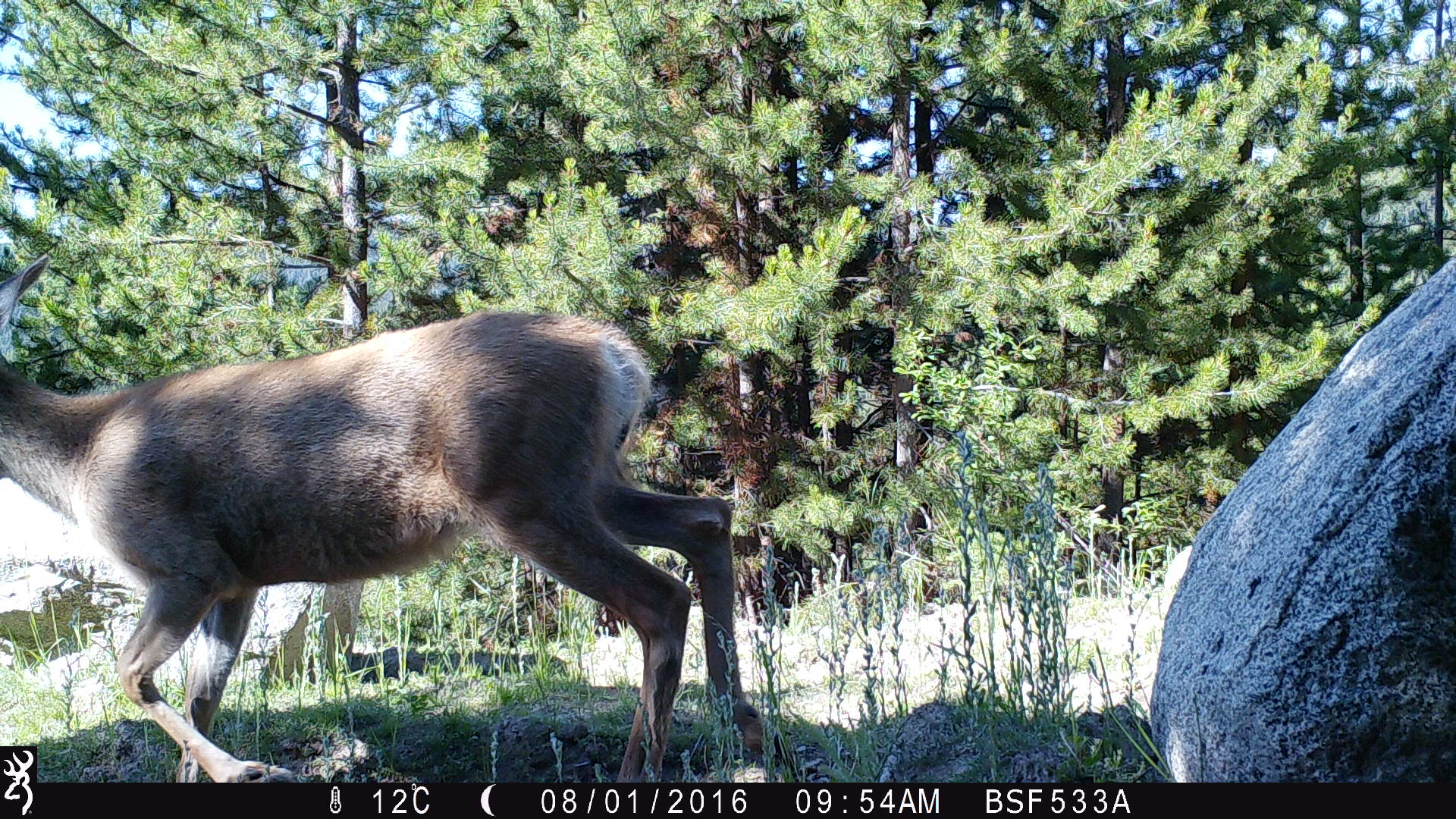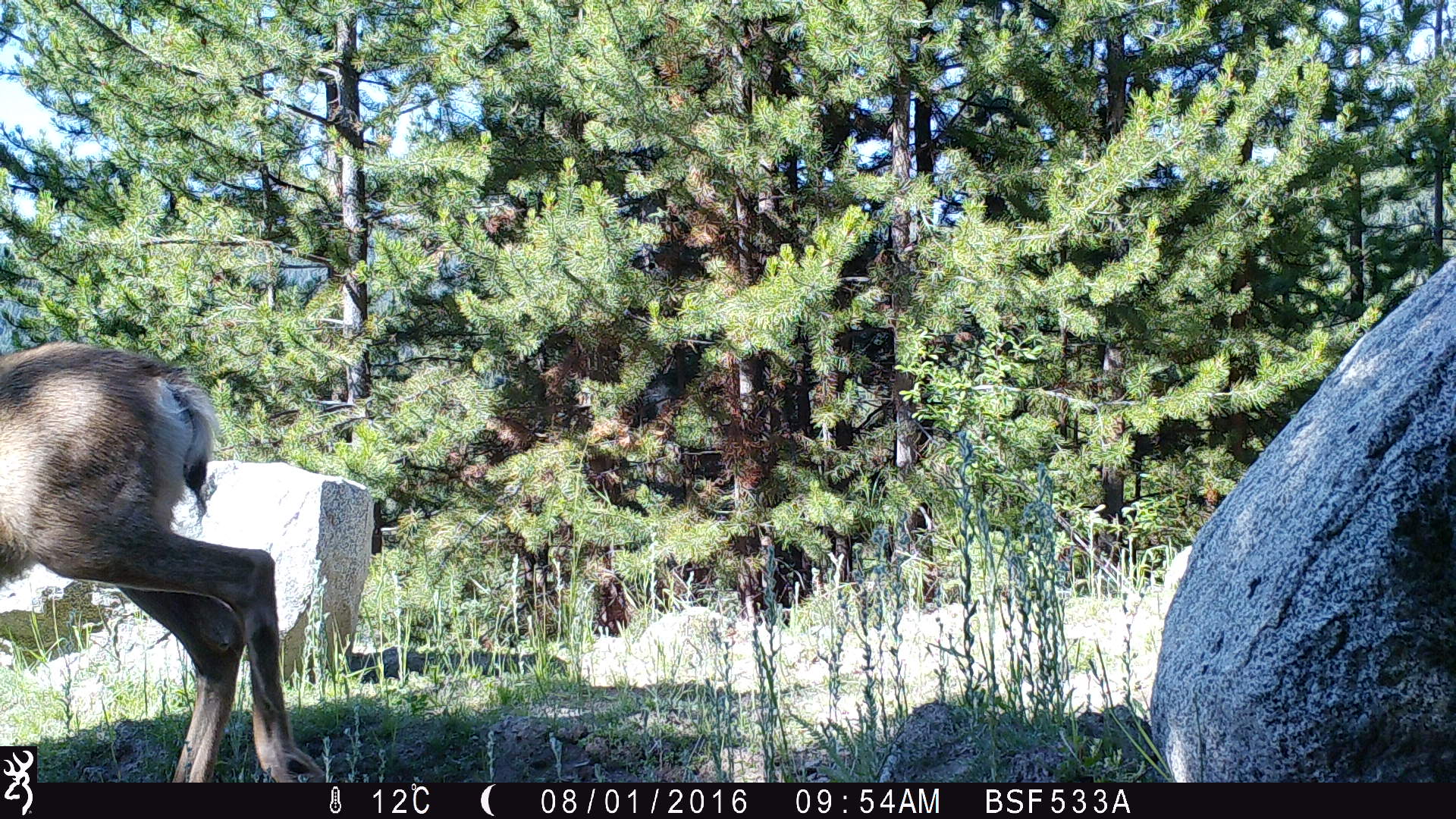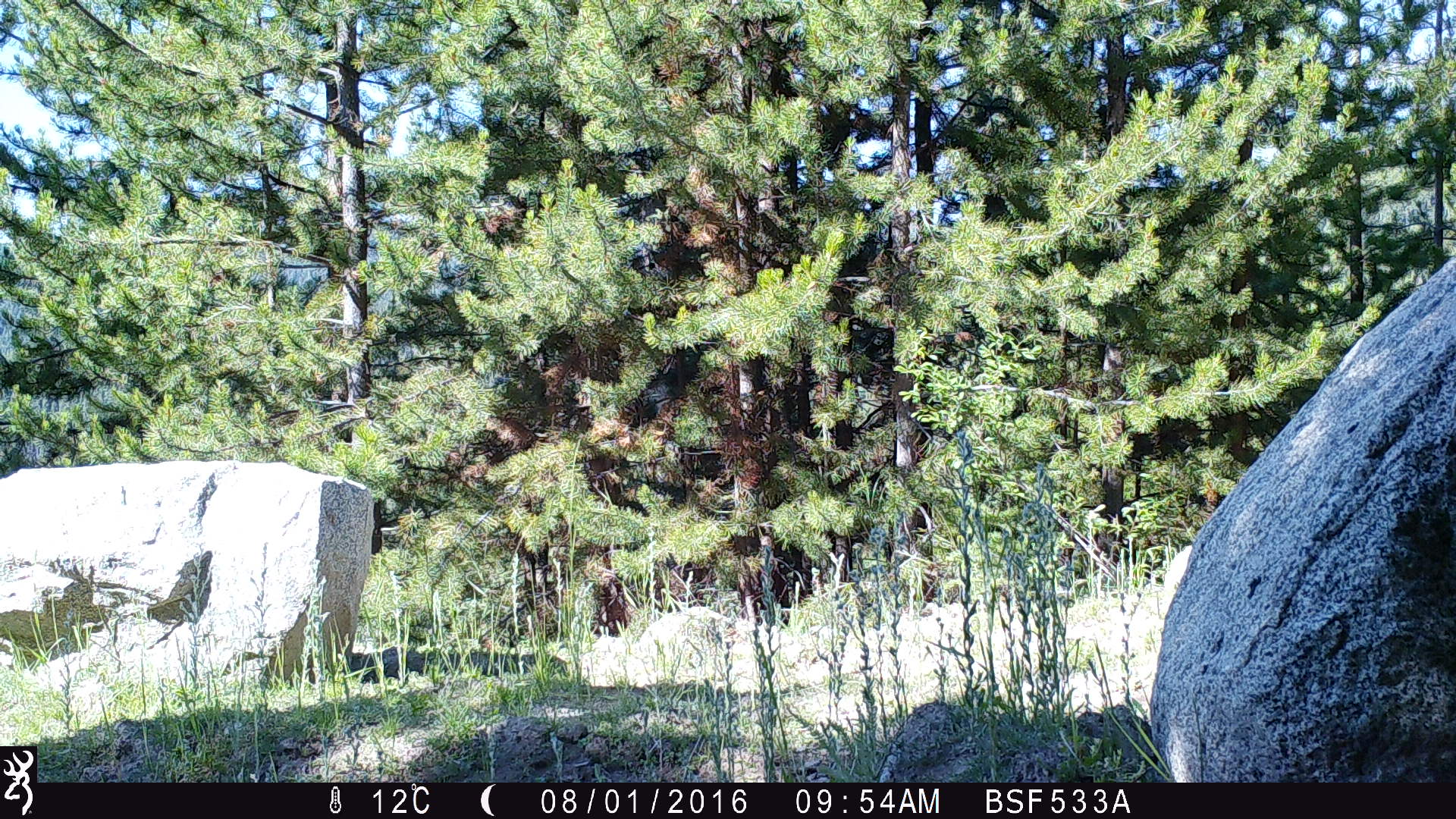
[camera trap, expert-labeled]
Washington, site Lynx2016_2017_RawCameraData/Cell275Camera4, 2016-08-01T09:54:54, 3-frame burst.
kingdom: Animalia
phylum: Chordata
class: Mammalia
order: Artiodactyla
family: Cervidae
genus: Odocoileus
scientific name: Odocoileus hemionus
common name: mule deer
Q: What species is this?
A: Odocoileus hemionus (mule deer).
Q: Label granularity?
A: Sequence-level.